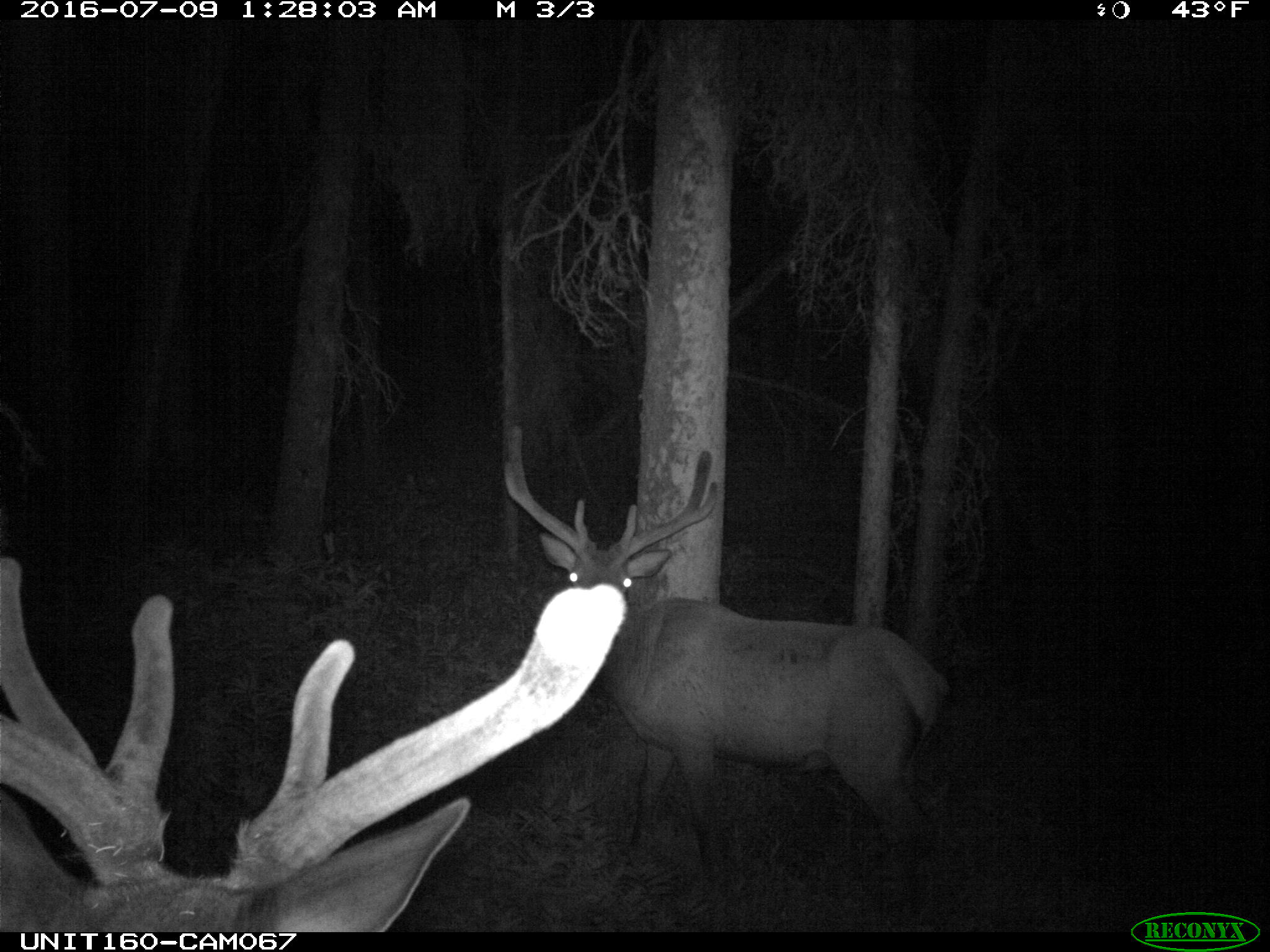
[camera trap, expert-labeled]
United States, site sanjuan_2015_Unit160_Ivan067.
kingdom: Animalia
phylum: Chordata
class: Mammalia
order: Artiodactyla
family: Cervidae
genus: Cervus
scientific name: Cervus elaphus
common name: red deer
Cervus elaphus (red deer).